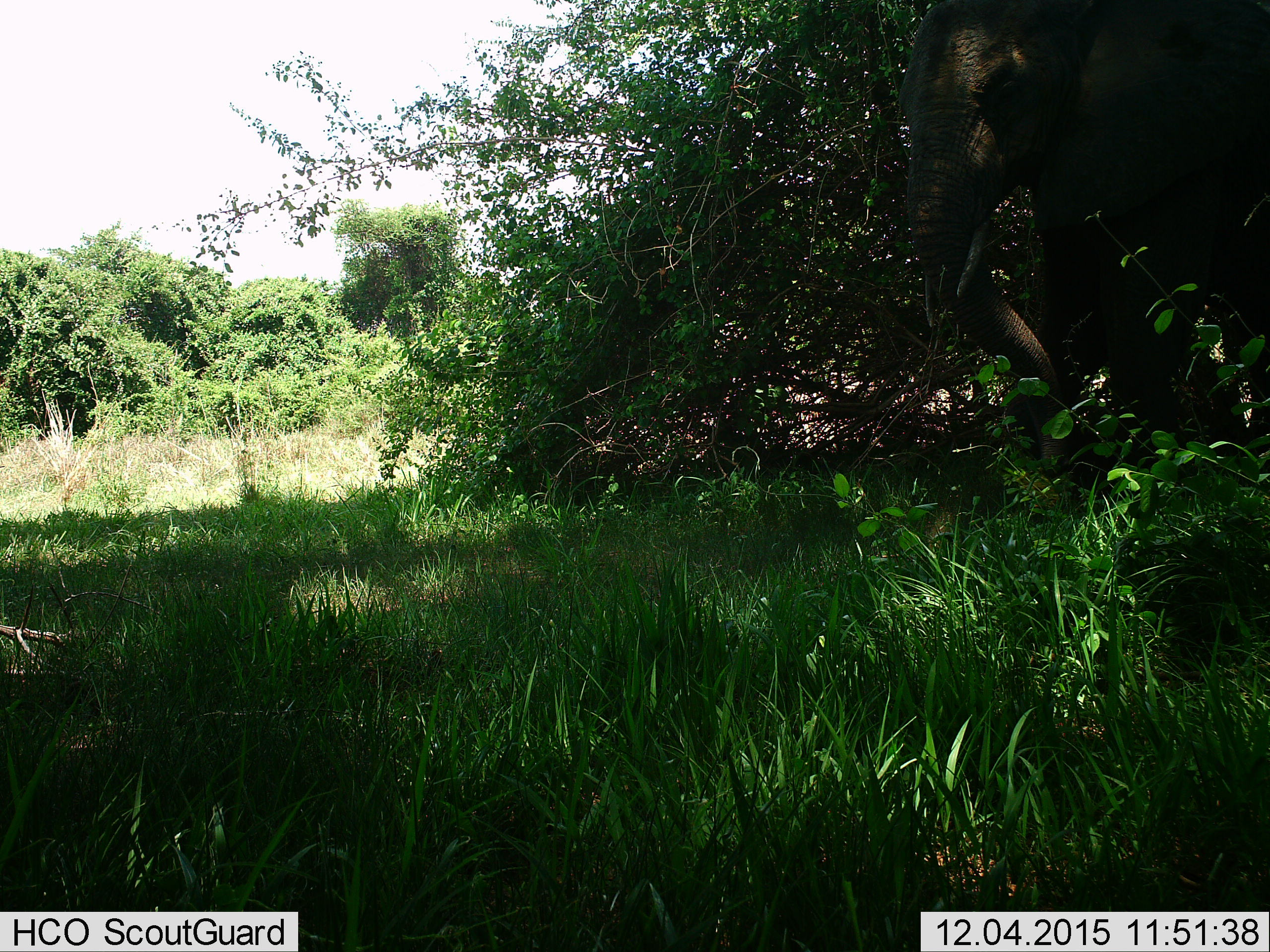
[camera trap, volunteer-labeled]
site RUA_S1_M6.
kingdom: Animalia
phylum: Chordata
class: Mammalia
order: Proboscidea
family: Elephantidae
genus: Loxodonta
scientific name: Loxodonta africana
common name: african bush elephant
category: elephant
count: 1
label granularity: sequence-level